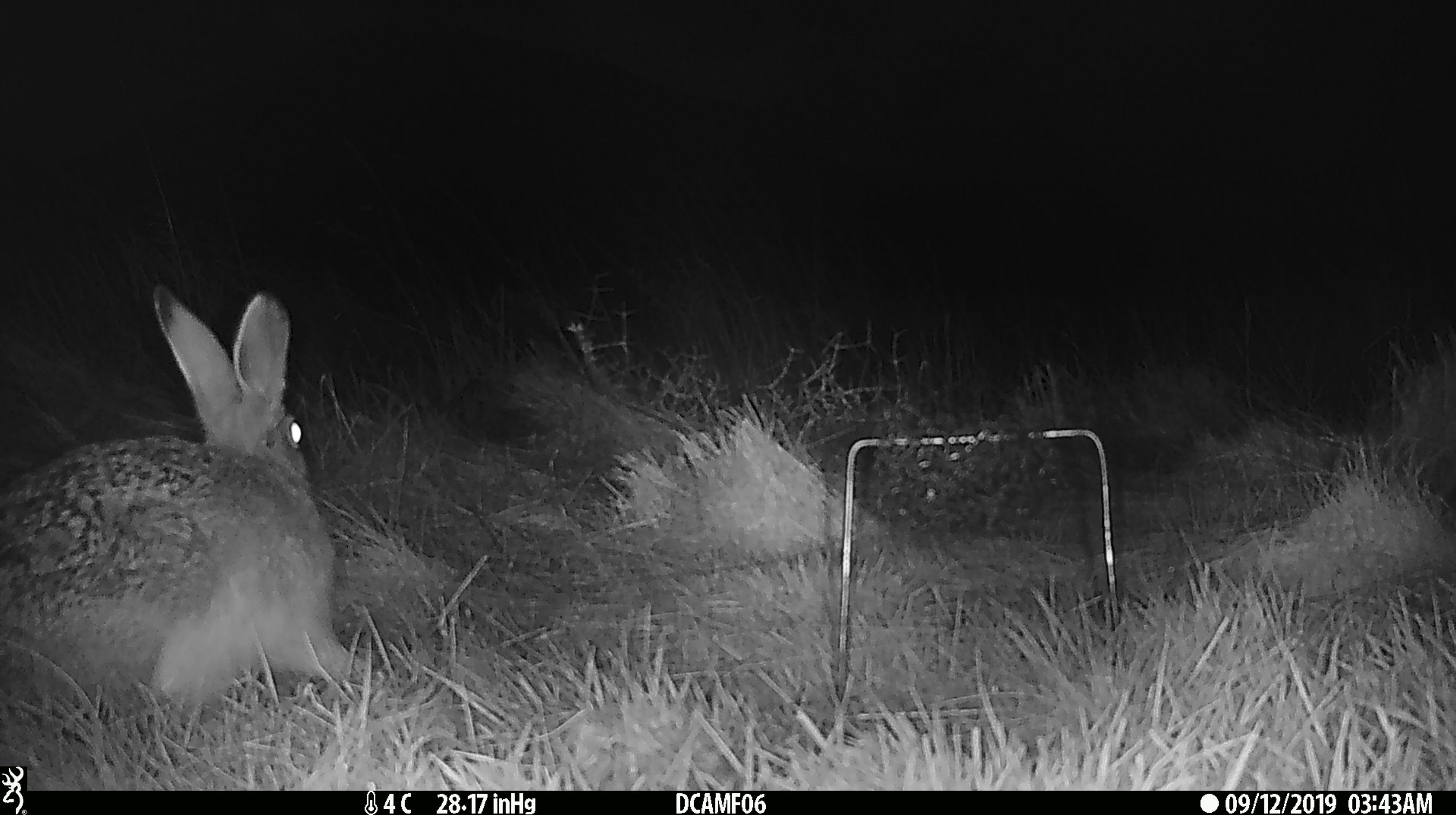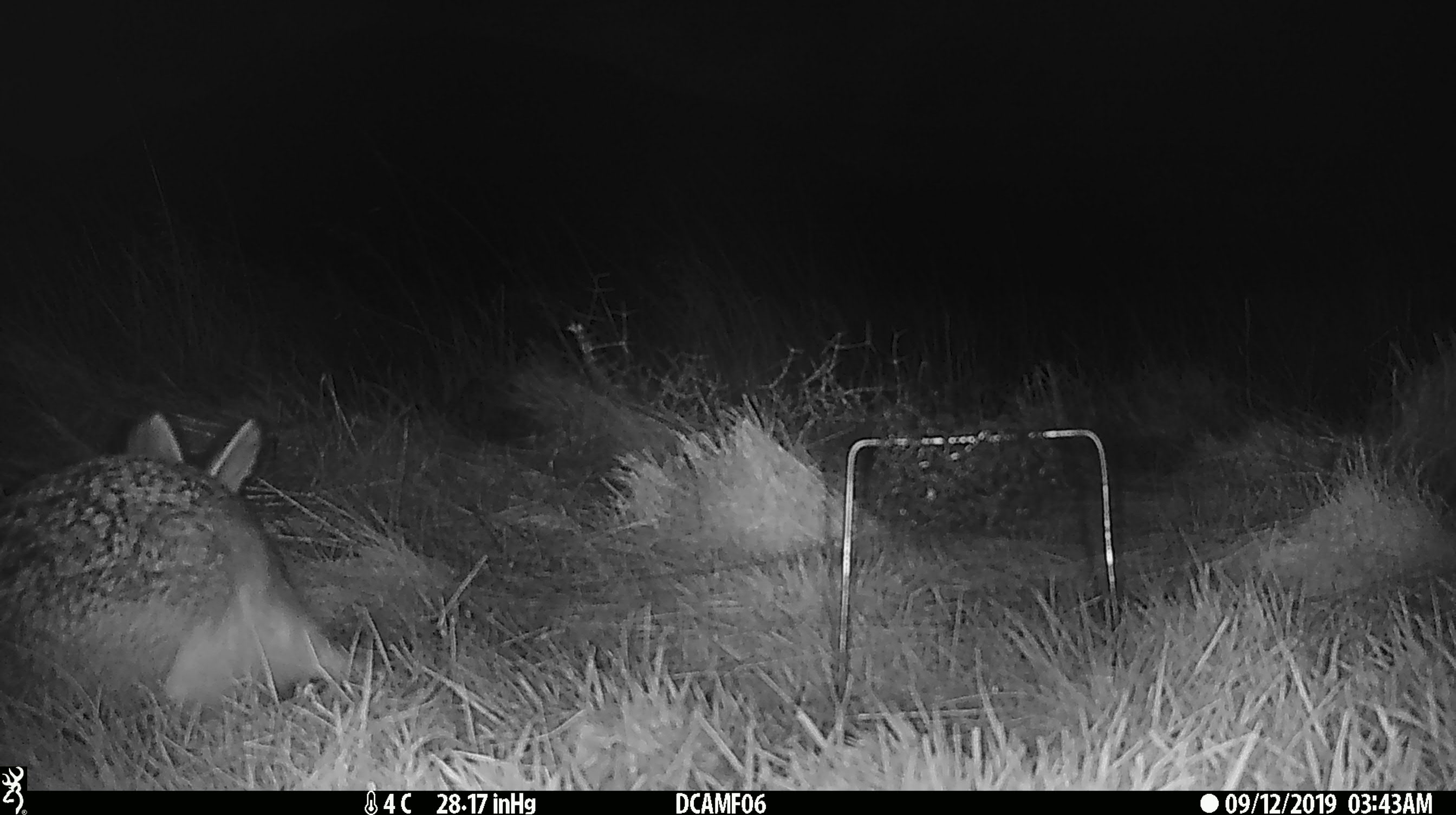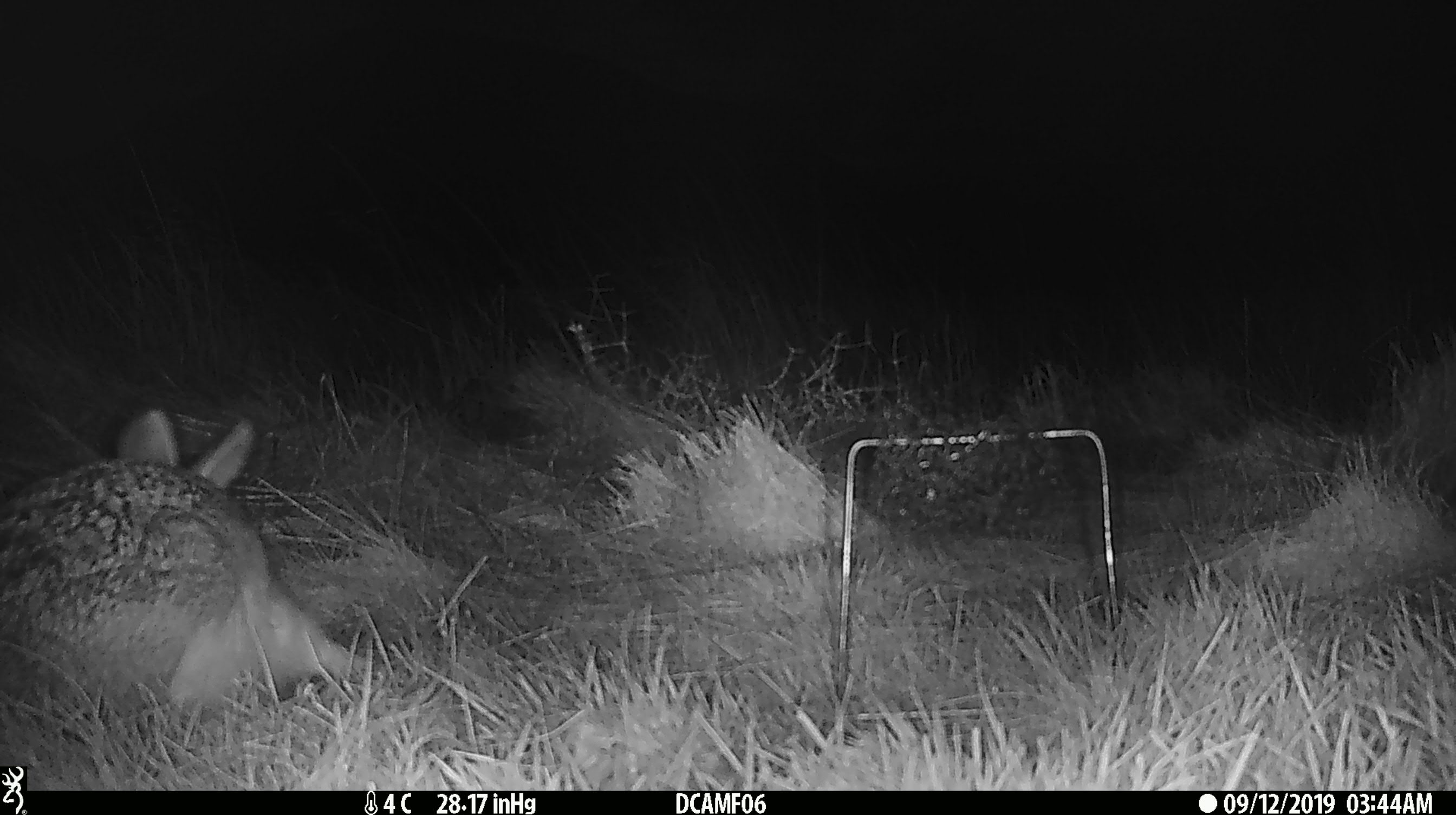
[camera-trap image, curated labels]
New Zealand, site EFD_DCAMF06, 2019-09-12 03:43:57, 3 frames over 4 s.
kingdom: Animalia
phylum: Chordata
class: Mammalia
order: Lagomorpha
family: Leporidae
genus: Oryctolagus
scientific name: Oryctolagus cuniculus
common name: european rabbit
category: rabbit